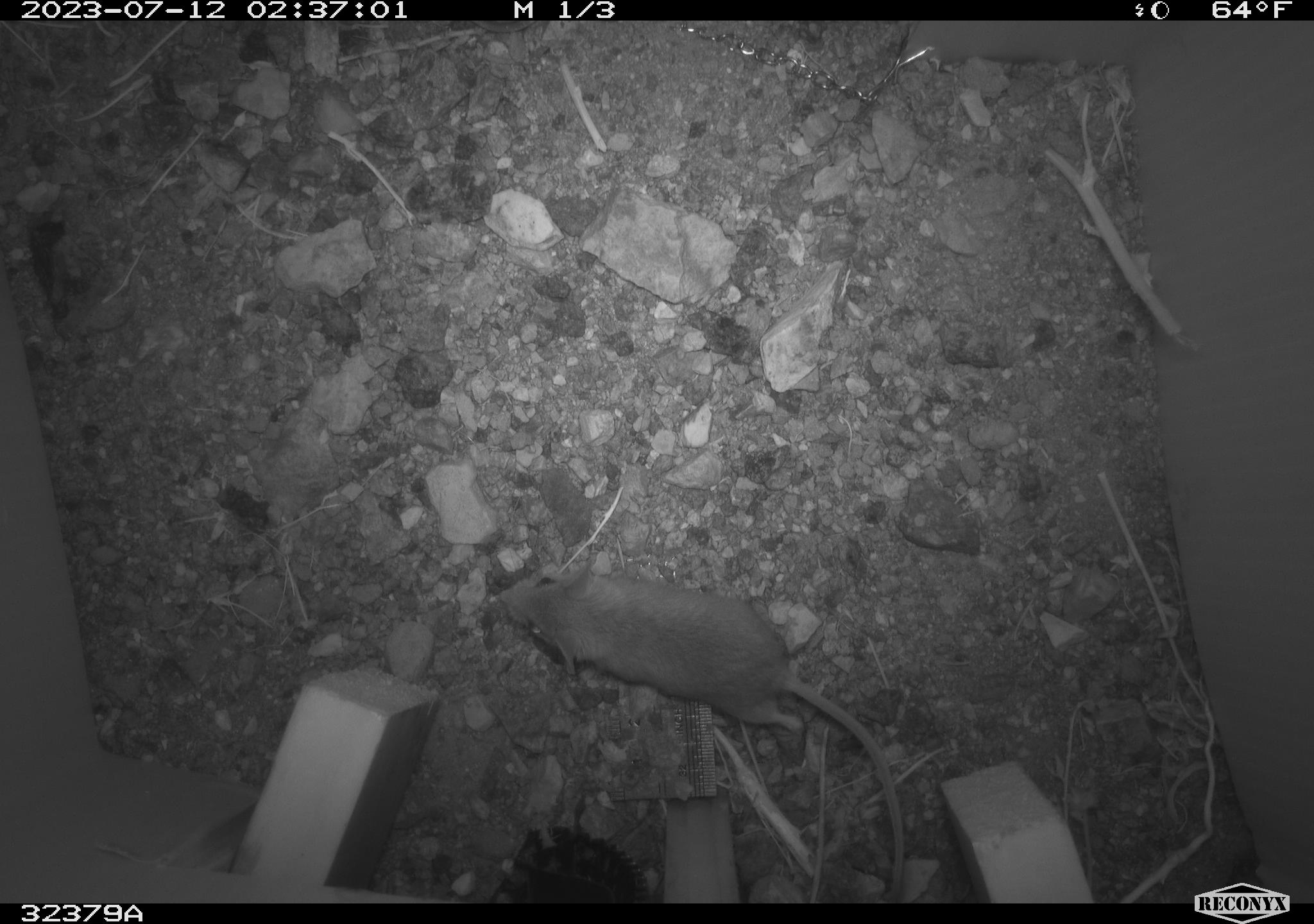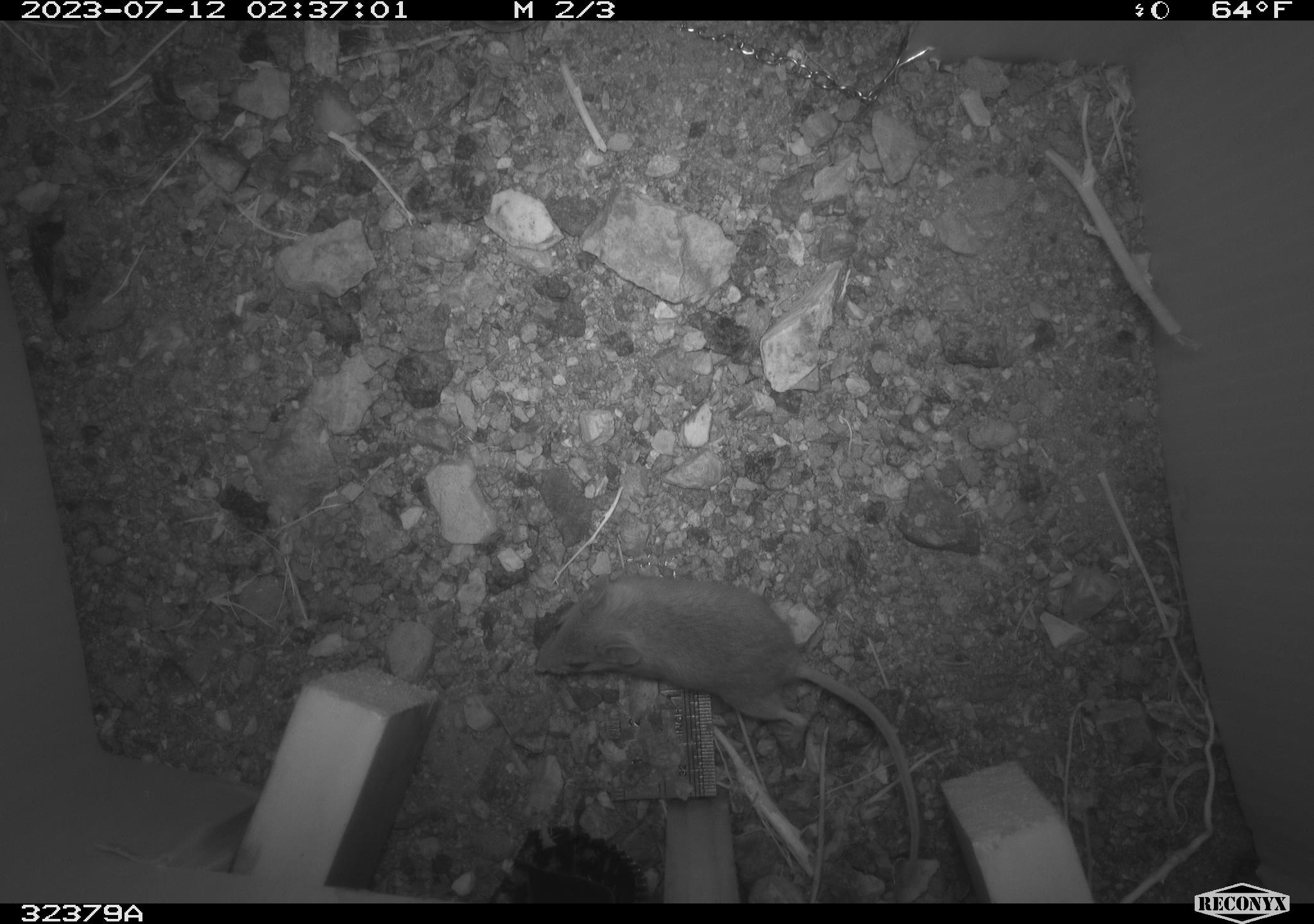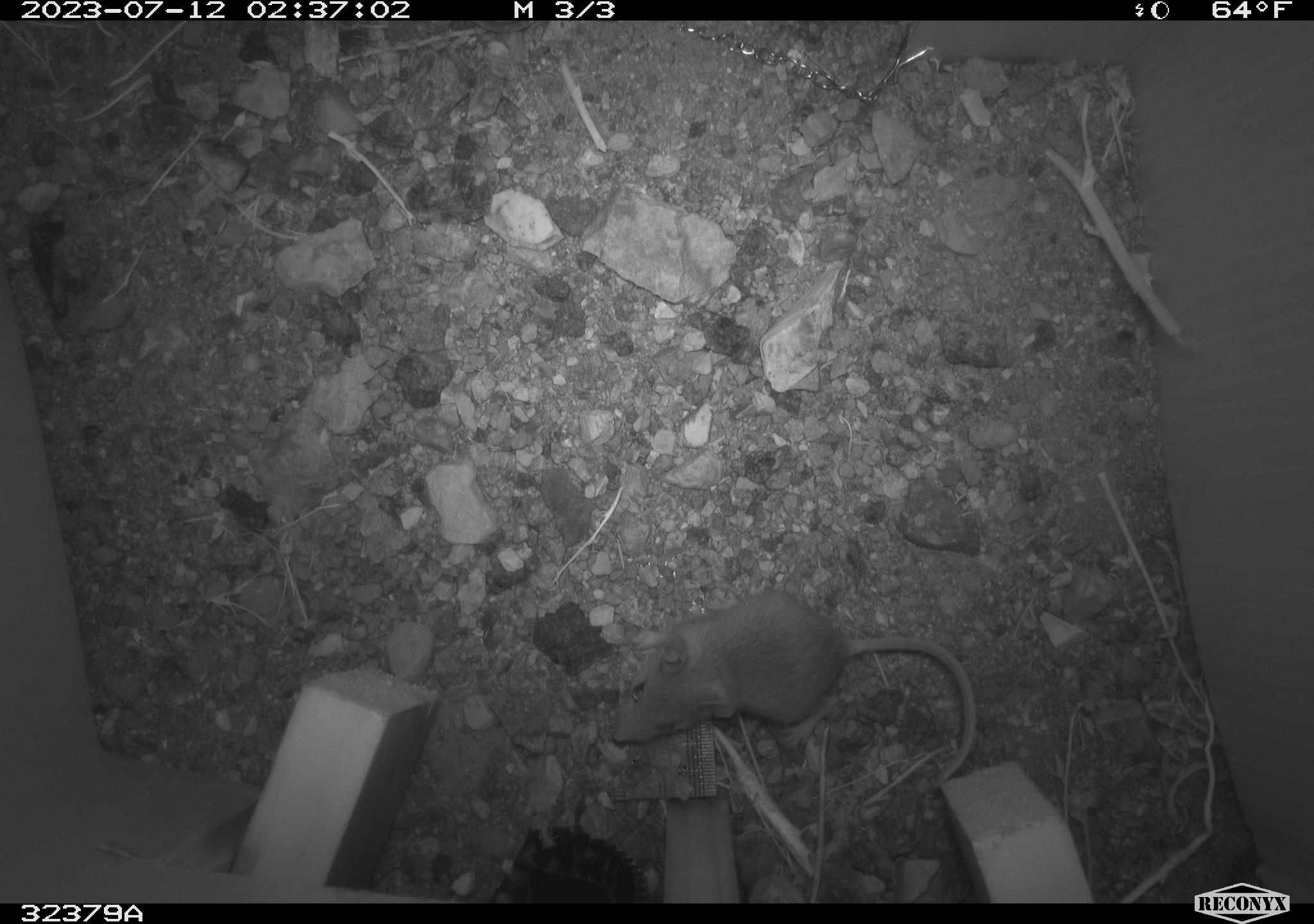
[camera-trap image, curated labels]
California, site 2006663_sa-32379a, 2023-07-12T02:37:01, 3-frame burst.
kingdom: Animalia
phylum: Chordata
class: Mammalia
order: Rodentia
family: Cricetidae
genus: Peromyscus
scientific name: Peromyscus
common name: deer mice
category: peromyscus species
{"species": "peromyscus species (deer mice) (Peromyscus)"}